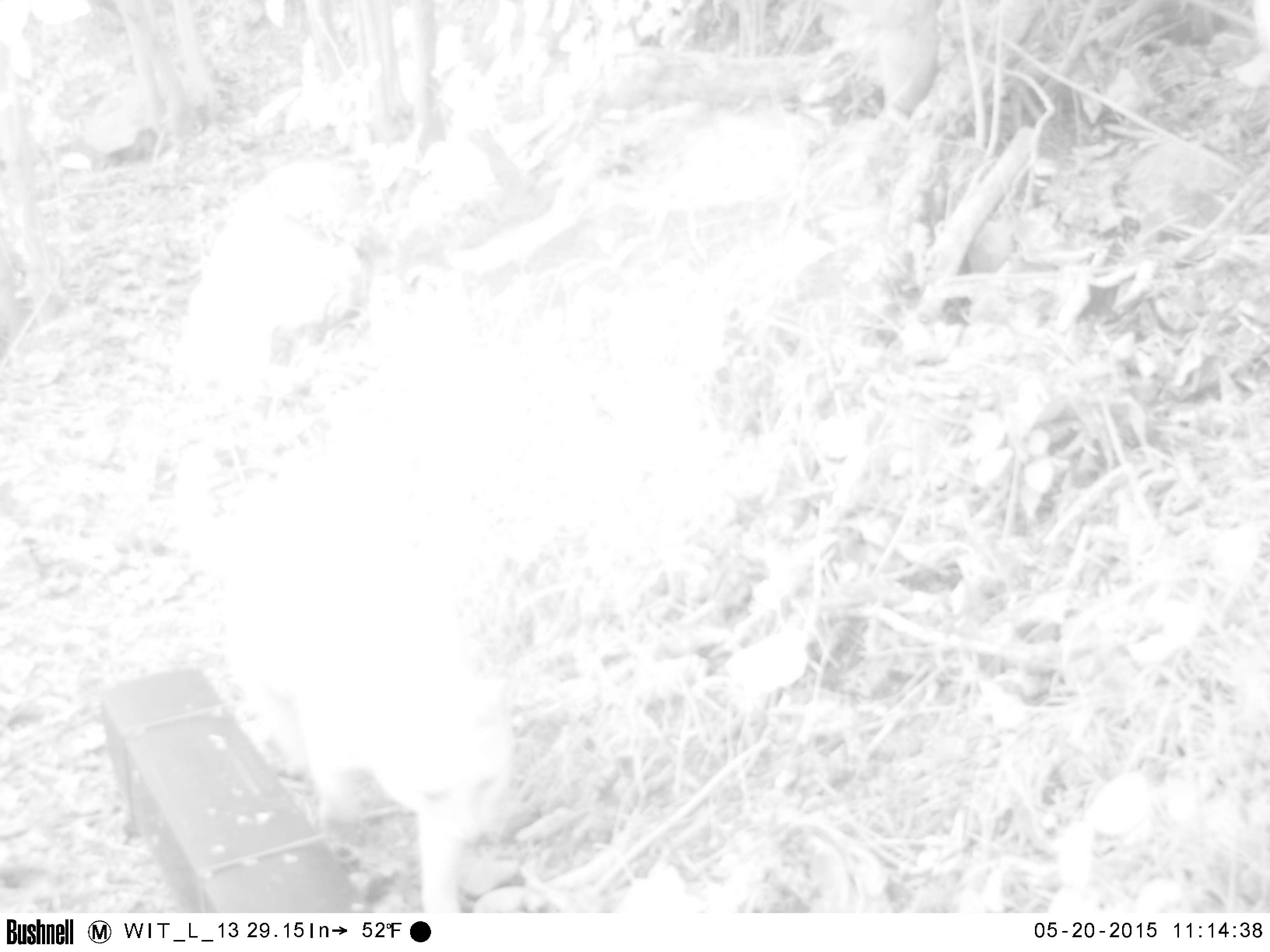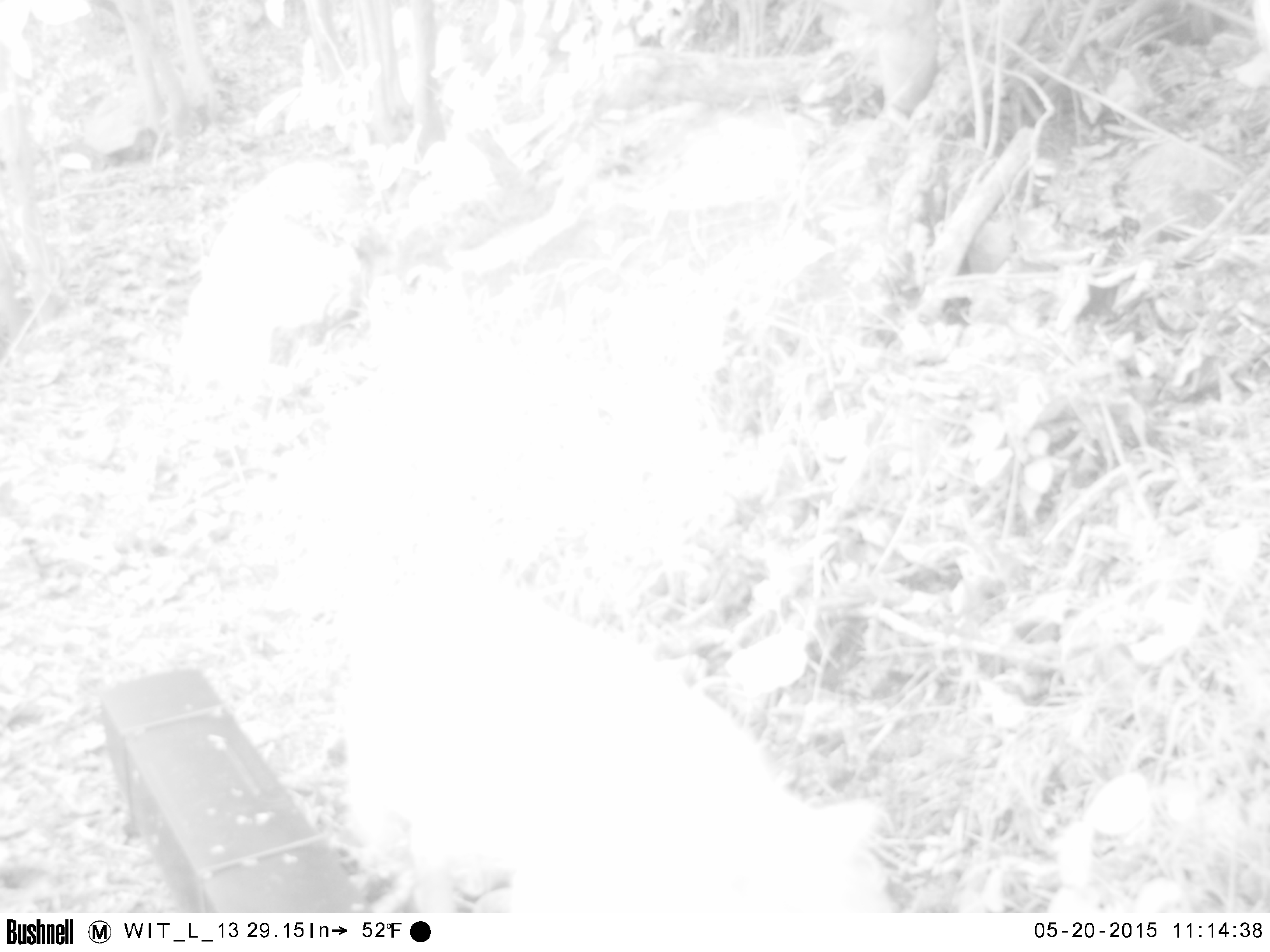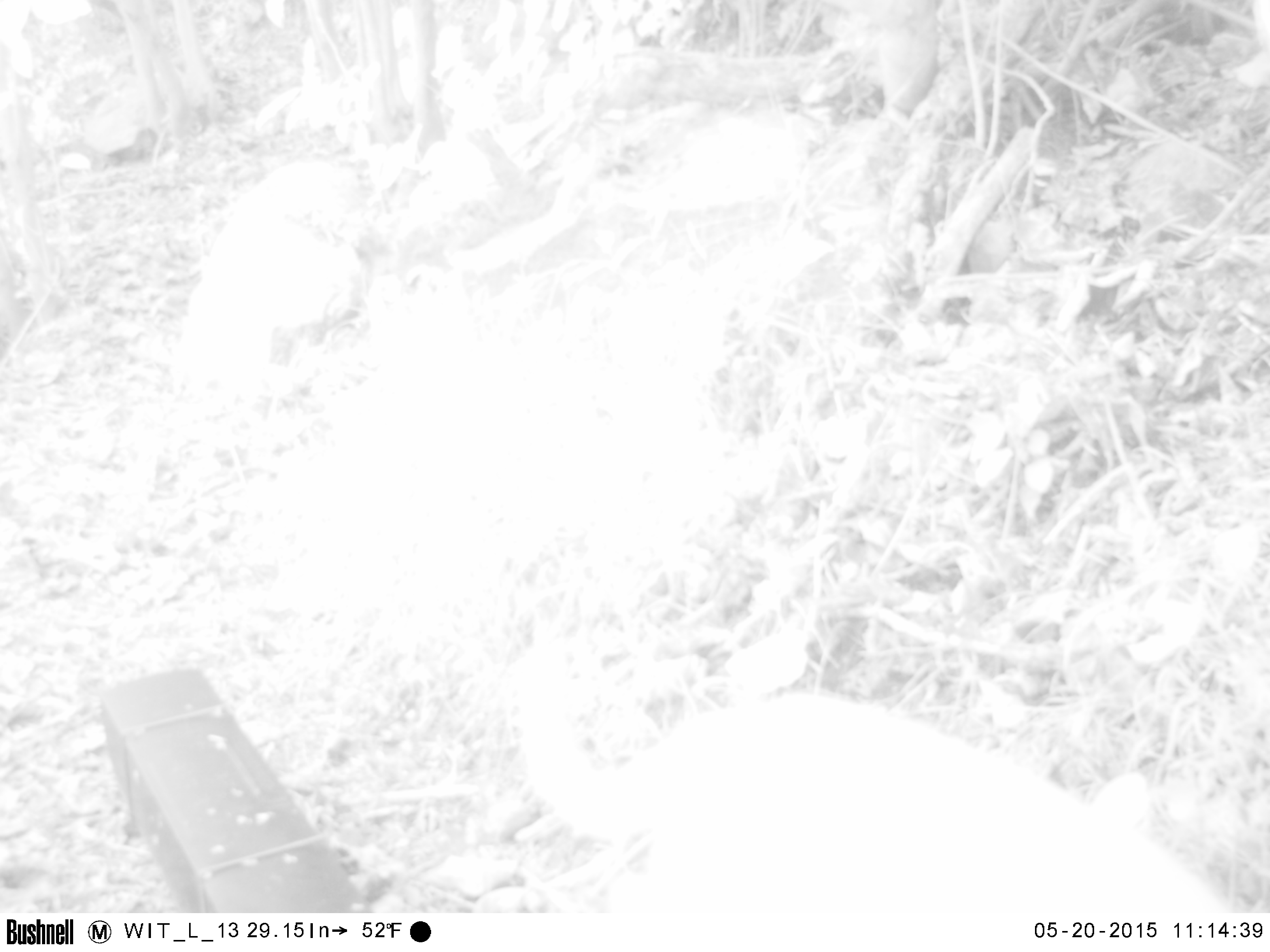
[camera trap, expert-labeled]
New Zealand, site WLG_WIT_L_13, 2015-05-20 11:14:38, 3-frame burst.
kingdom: Animalia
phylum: Chordata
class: Mammalia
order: Carnivora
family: Felidae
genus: Felis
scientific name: Felis catus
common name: domestic cat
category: cat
Cat (domestic cat) (Felis catus).